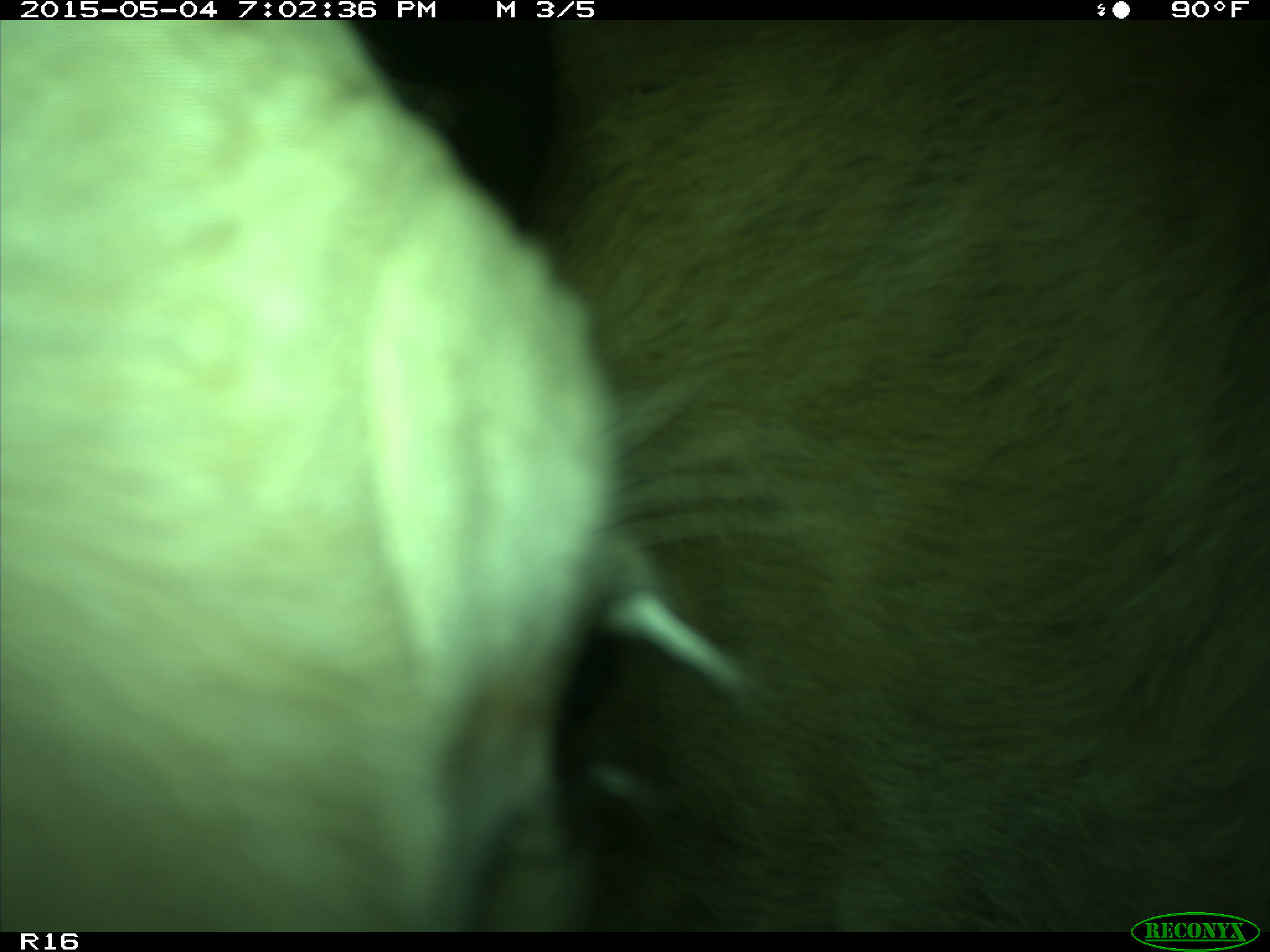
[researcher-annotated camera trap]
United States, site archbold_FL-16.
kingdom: Animalia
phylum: Chordata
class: Mammalia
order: Artiodactyla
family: Bovidae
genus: Bos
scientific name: Bos taurus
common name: domestic cow